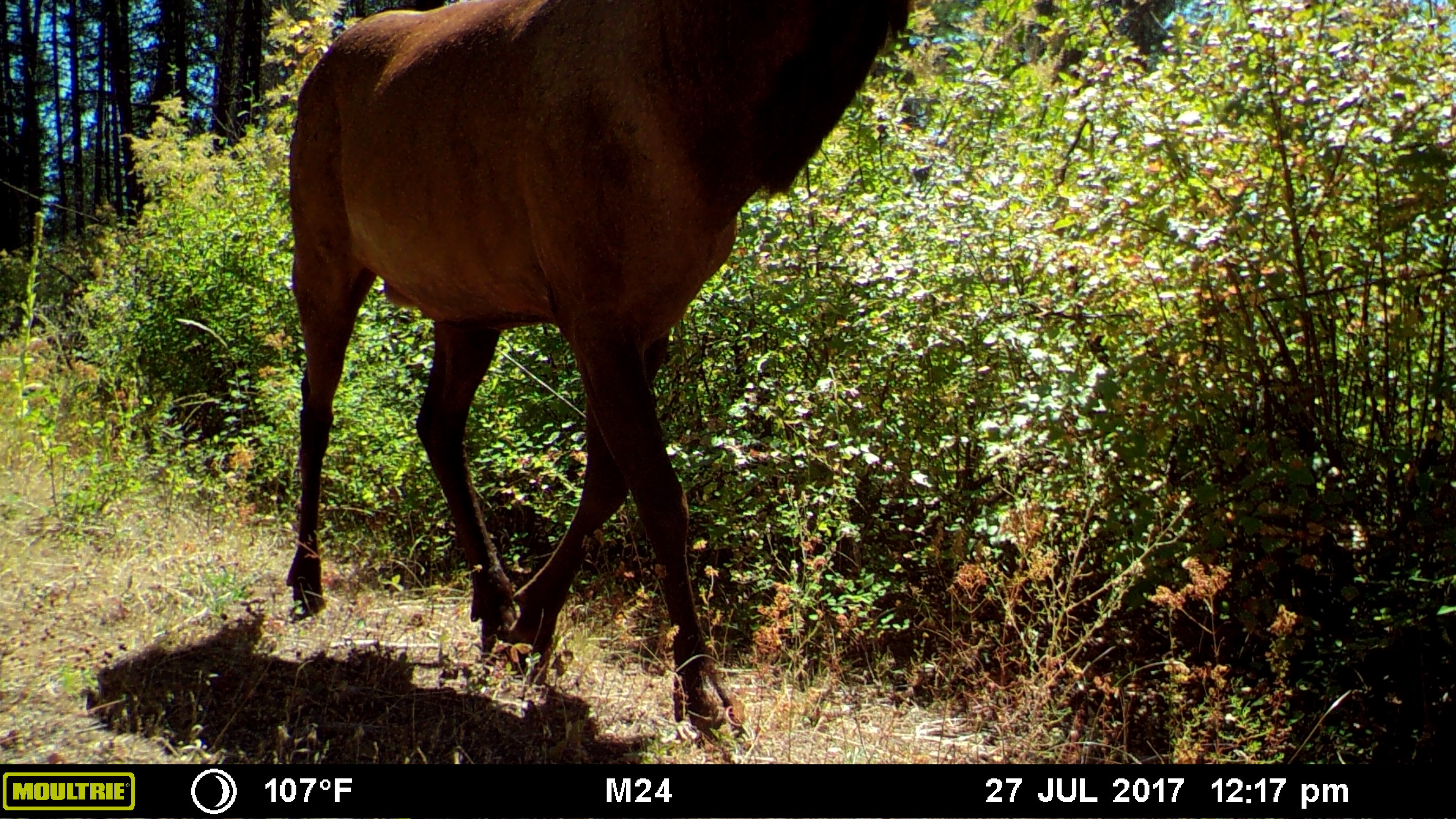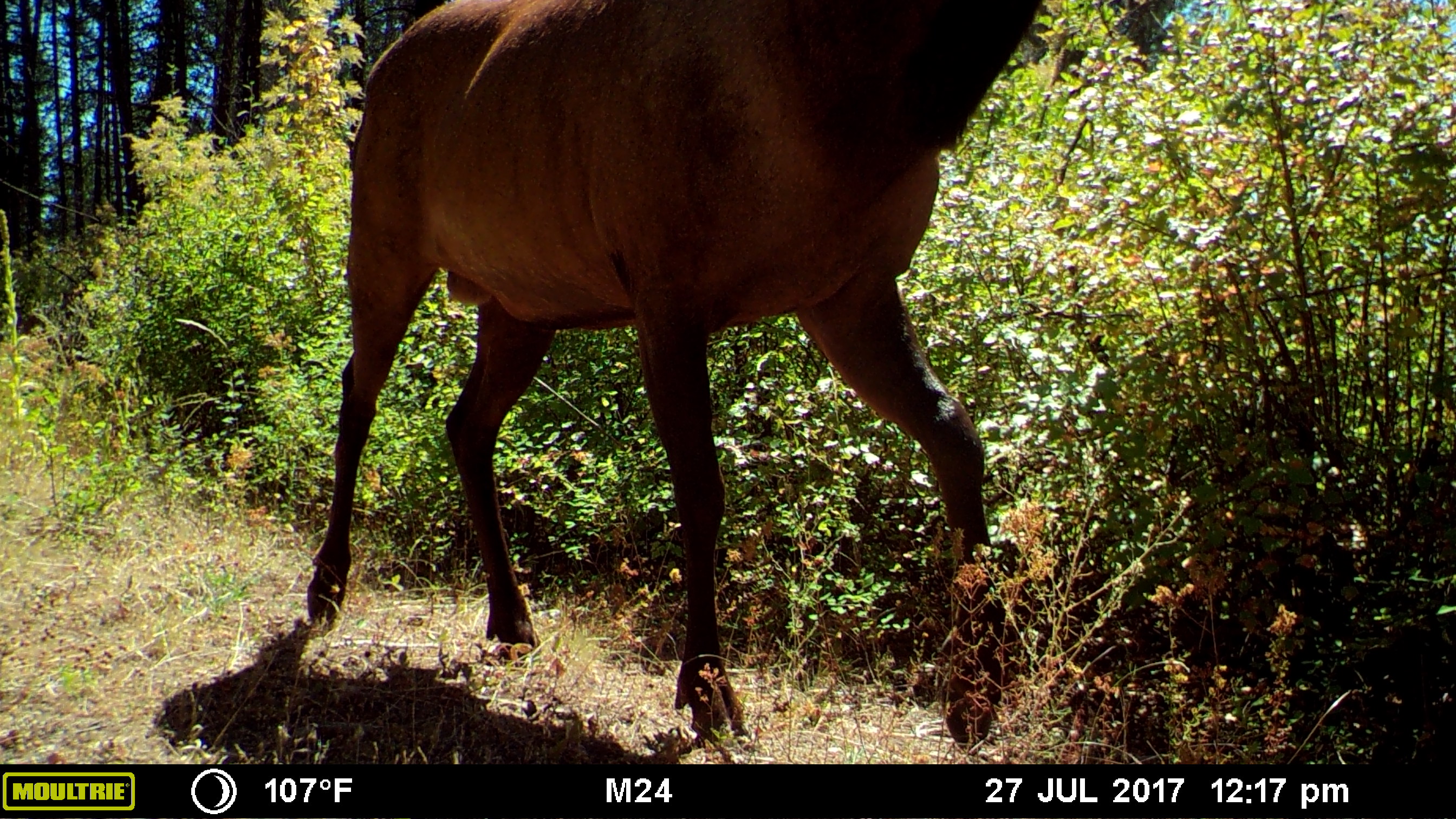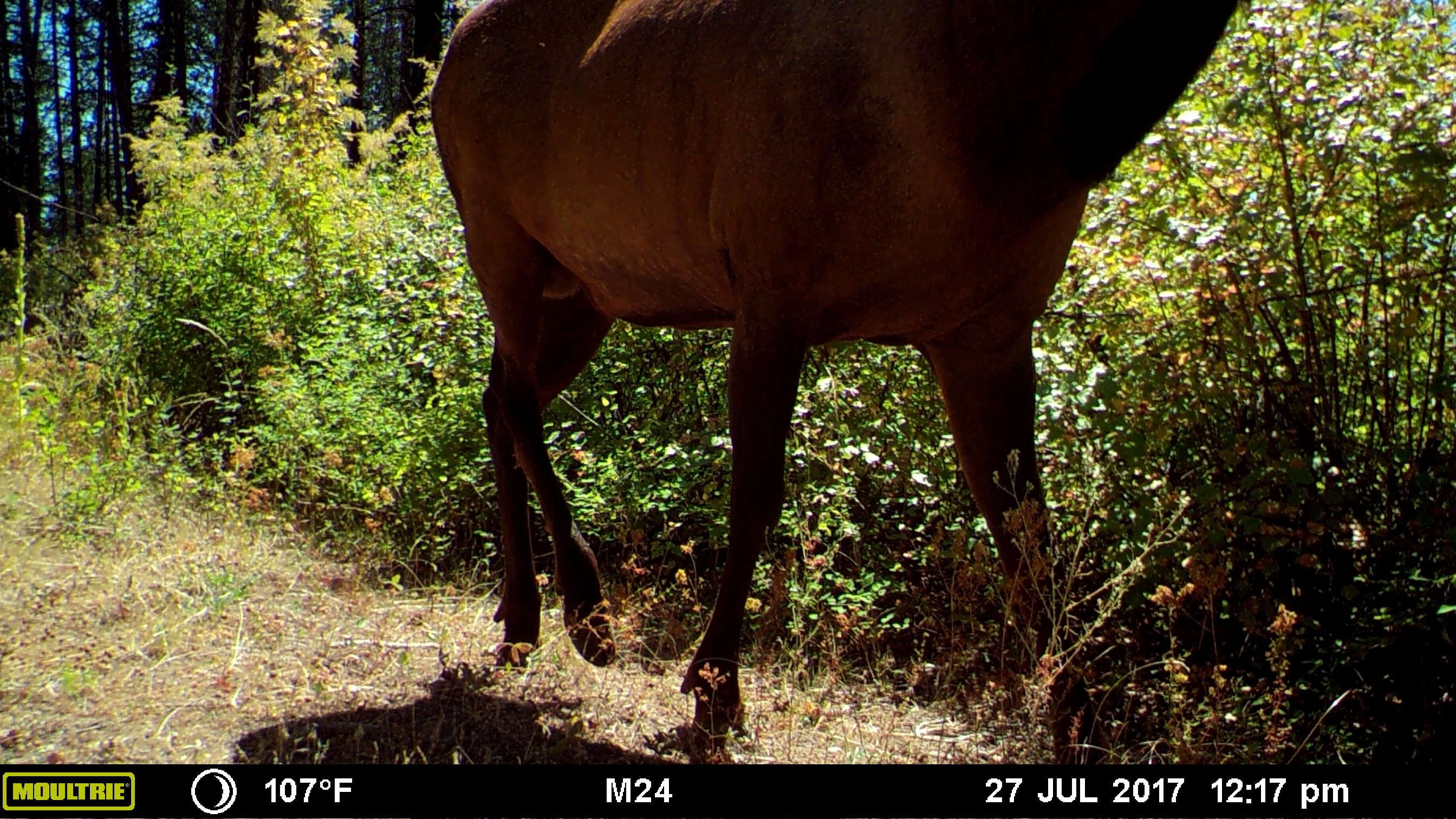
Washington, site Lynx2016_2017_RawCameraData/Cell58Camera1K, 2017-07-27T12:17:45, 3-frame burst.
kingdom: Animalia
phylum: Chordata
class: Mammalia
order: Artiodactyla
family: Cervidae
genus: Cervus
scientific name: Cervus canadensis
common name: elk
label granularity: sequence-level